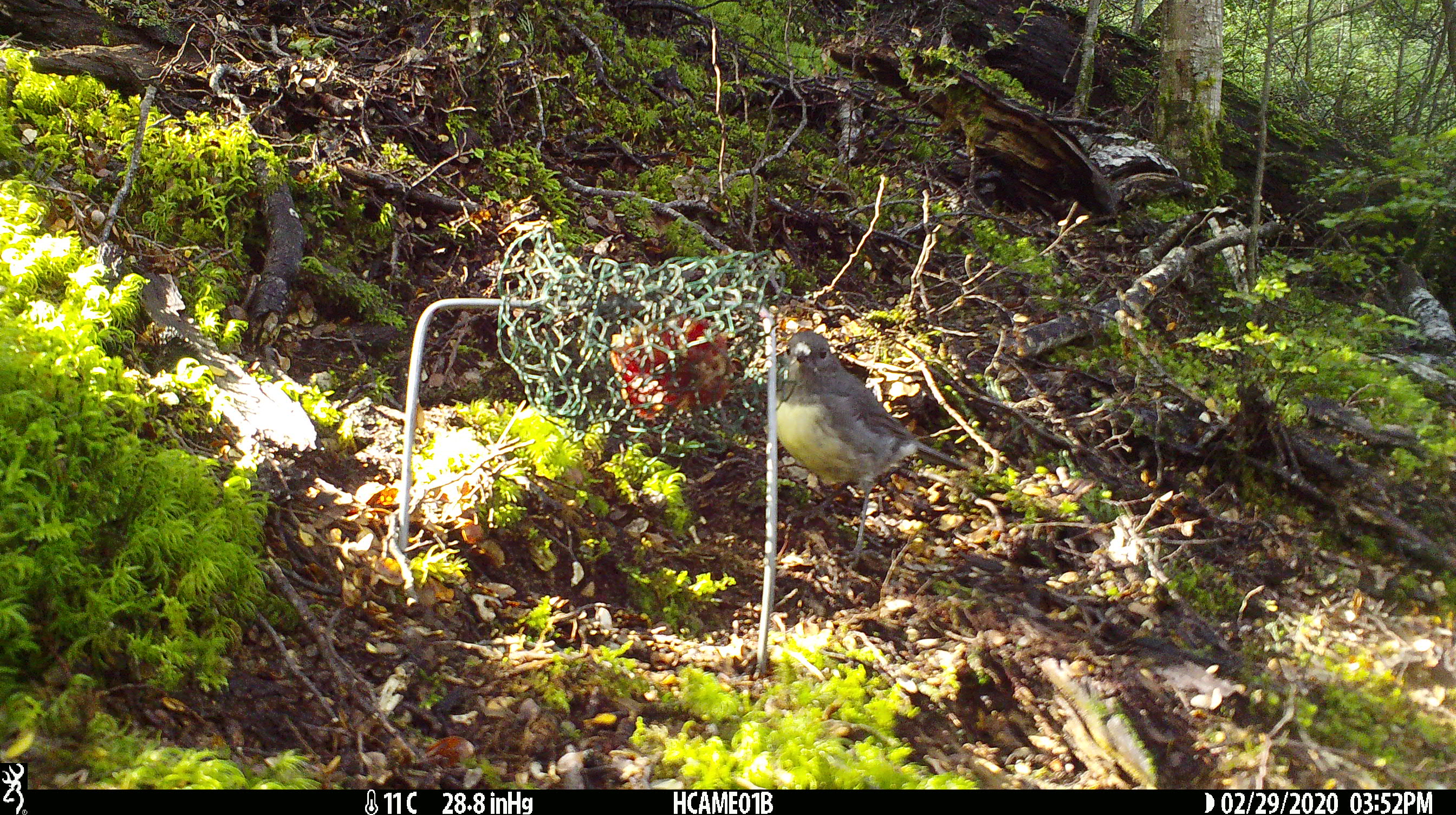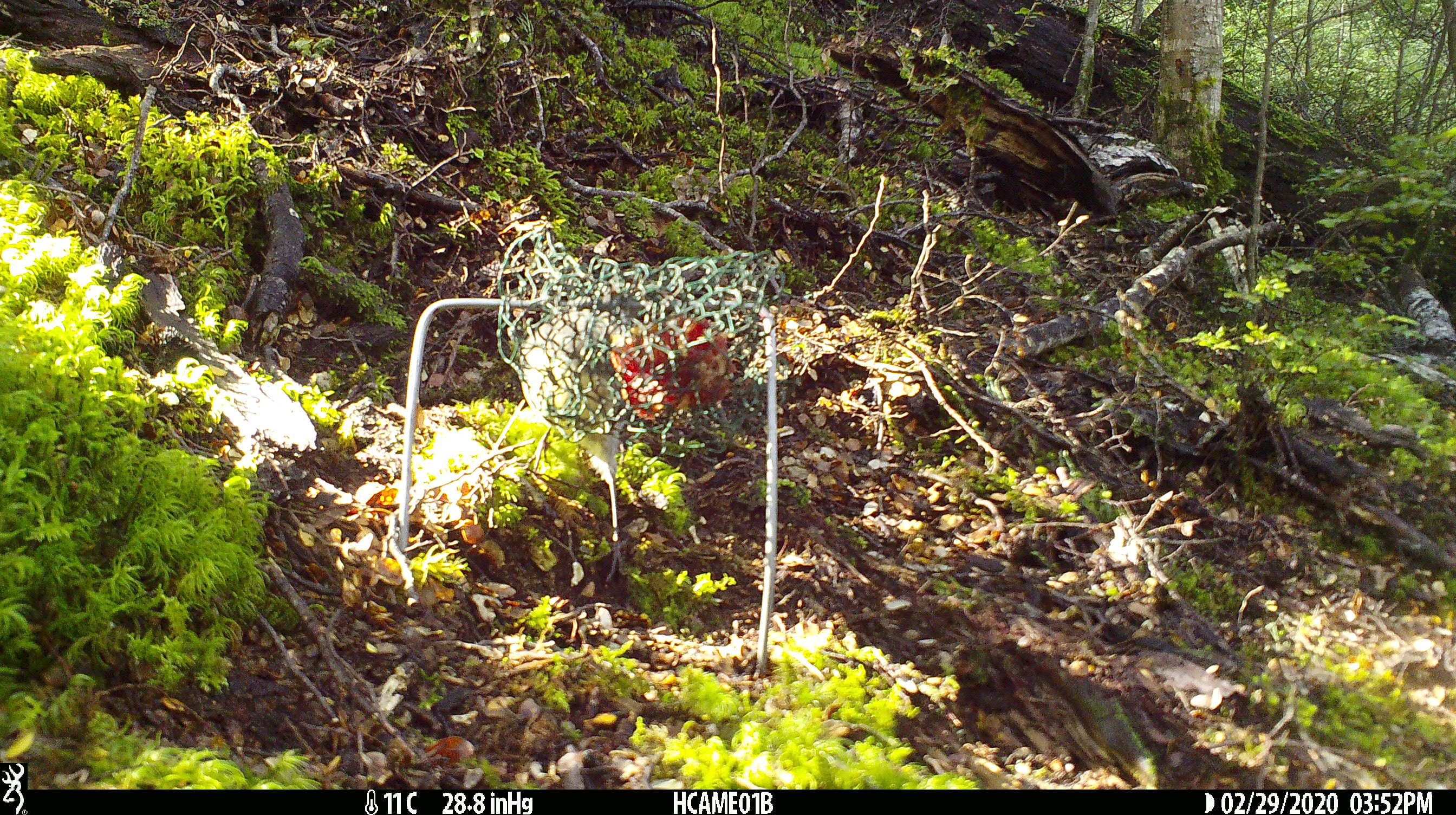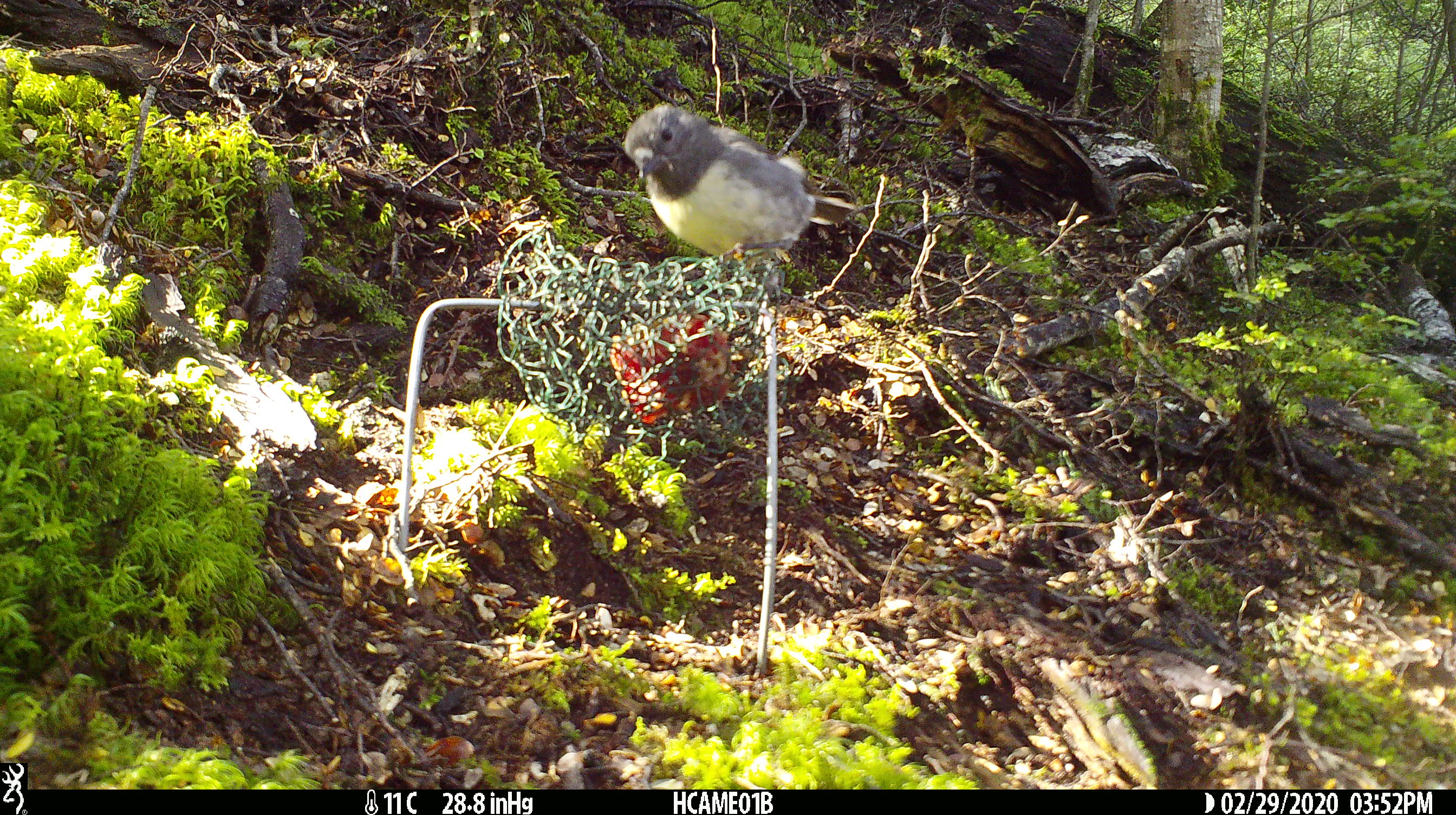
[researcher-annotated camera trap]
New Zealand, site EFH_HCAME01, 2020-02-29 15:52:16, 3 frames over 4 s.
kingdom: Animalia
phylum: Chordata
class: Aves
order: Passeriformes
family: Petroicidae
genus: Petroica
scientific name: Petroica australis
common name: new zealand robin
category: robin